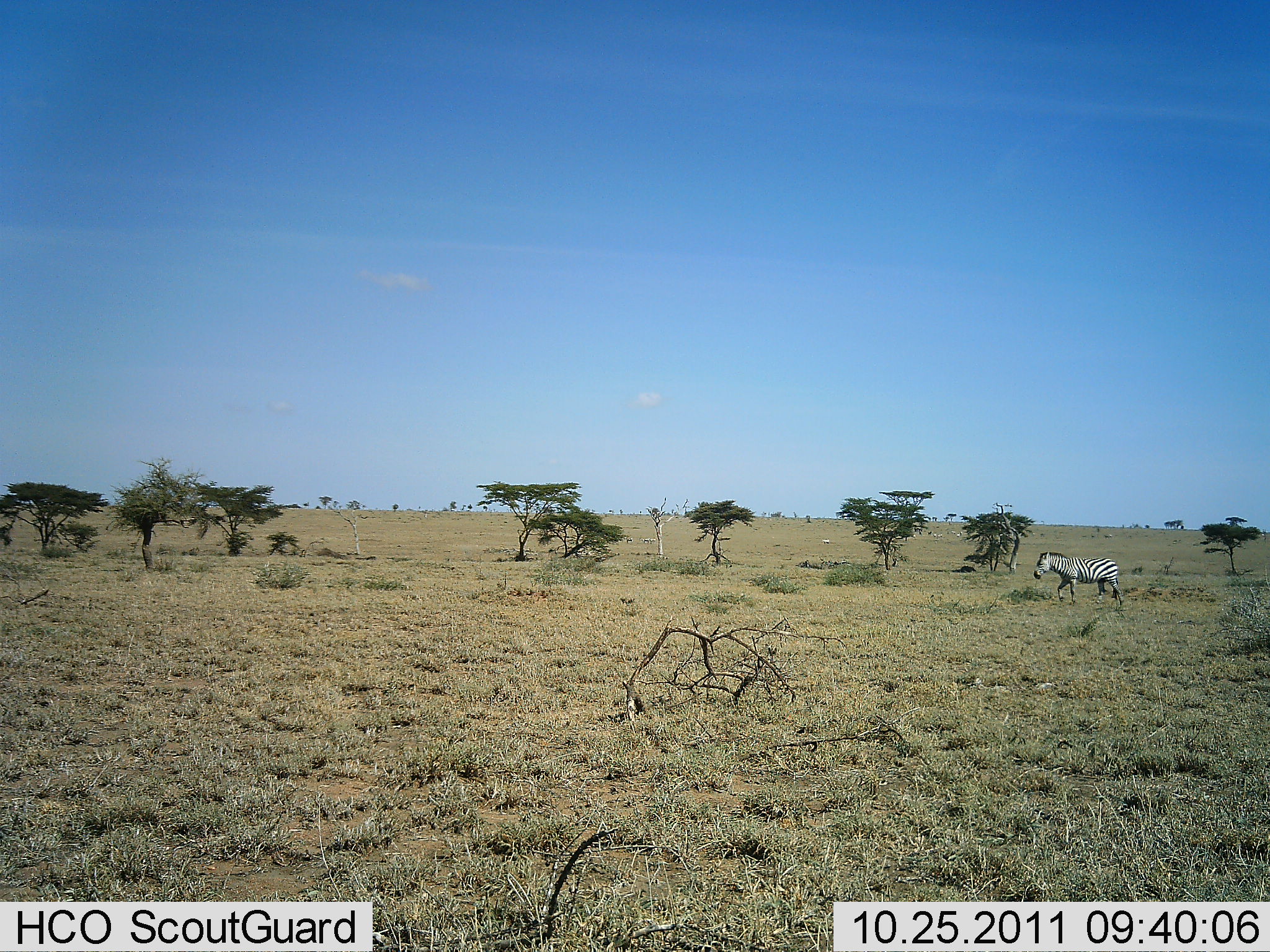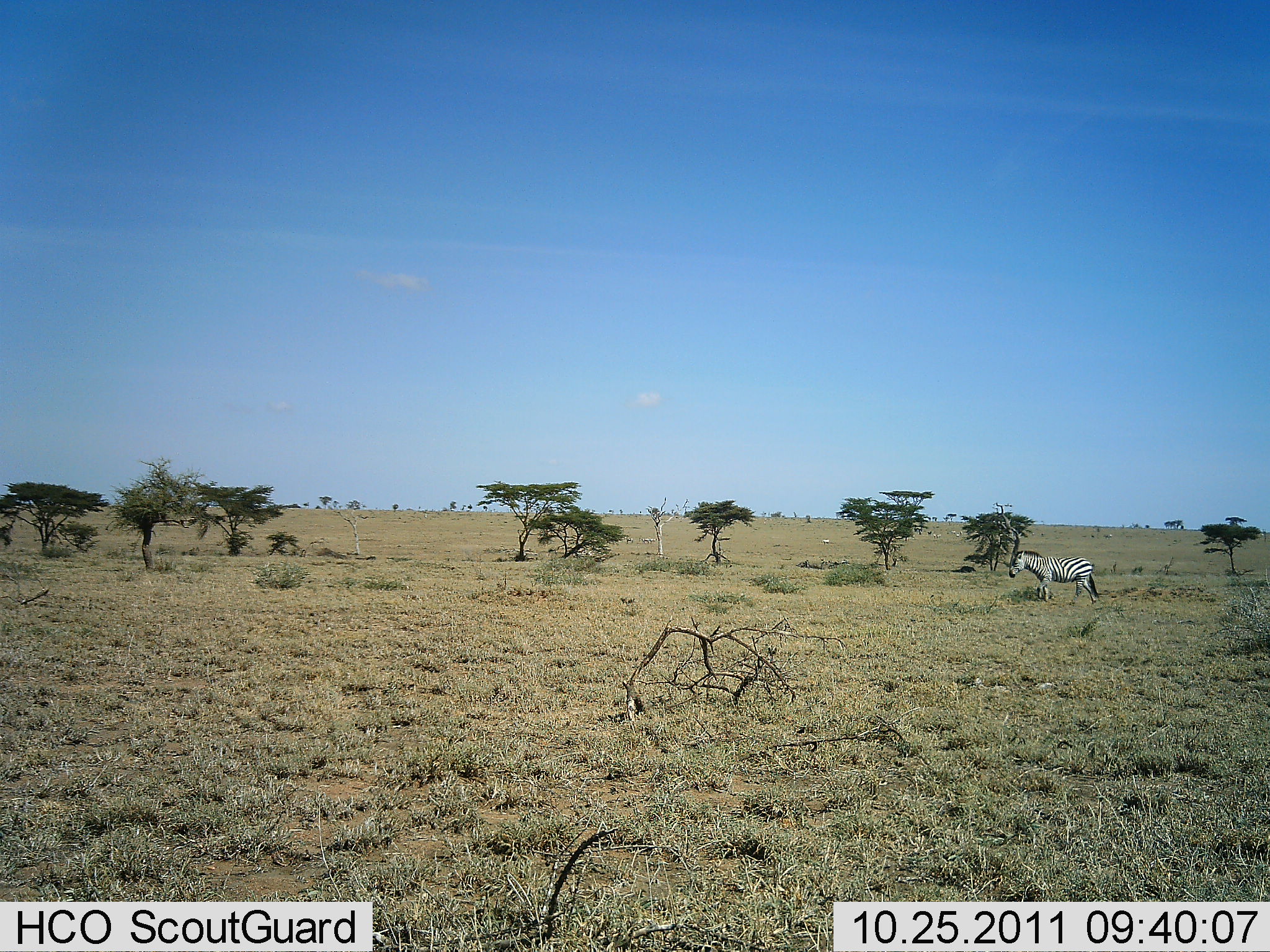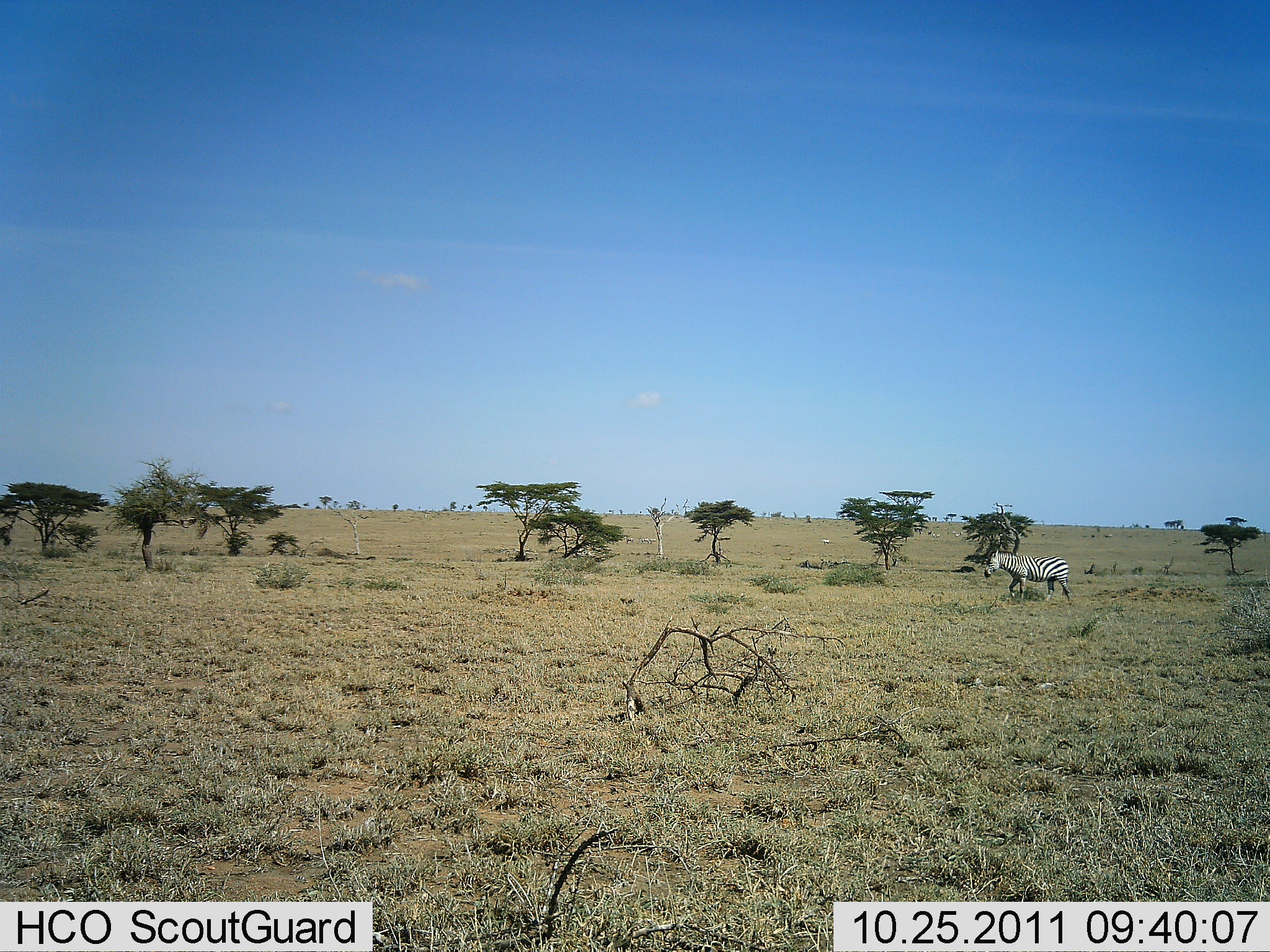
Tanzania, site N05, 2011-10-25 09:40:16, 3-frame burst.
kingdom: Animalia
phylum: Chordata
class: Mammalia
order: Perissodactyla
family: Equidae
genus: Equus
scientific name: Equus quagga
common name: plains zebra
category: zebra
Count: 1.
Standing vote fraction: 9%.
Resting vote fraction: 0%.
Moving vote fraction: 91%.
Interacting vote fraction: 0%.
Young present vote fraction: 0%.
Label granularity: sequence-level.